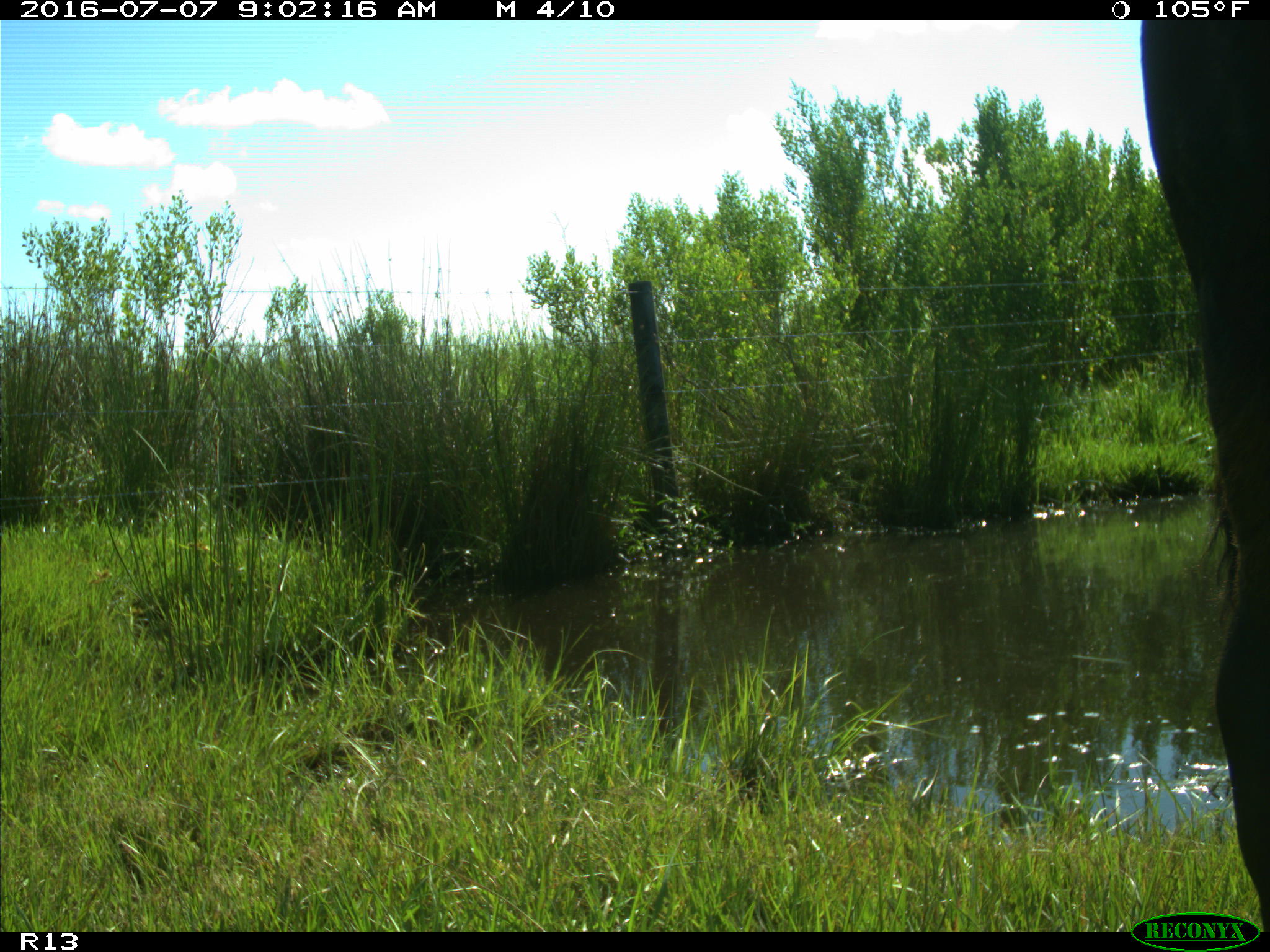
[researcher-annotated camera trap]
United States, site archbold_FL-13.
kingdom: Animalia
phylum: Chordata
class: Mammalia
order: Artiodactyla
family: Bovidae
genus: Bos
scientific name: Bos taurus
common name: domestic cow